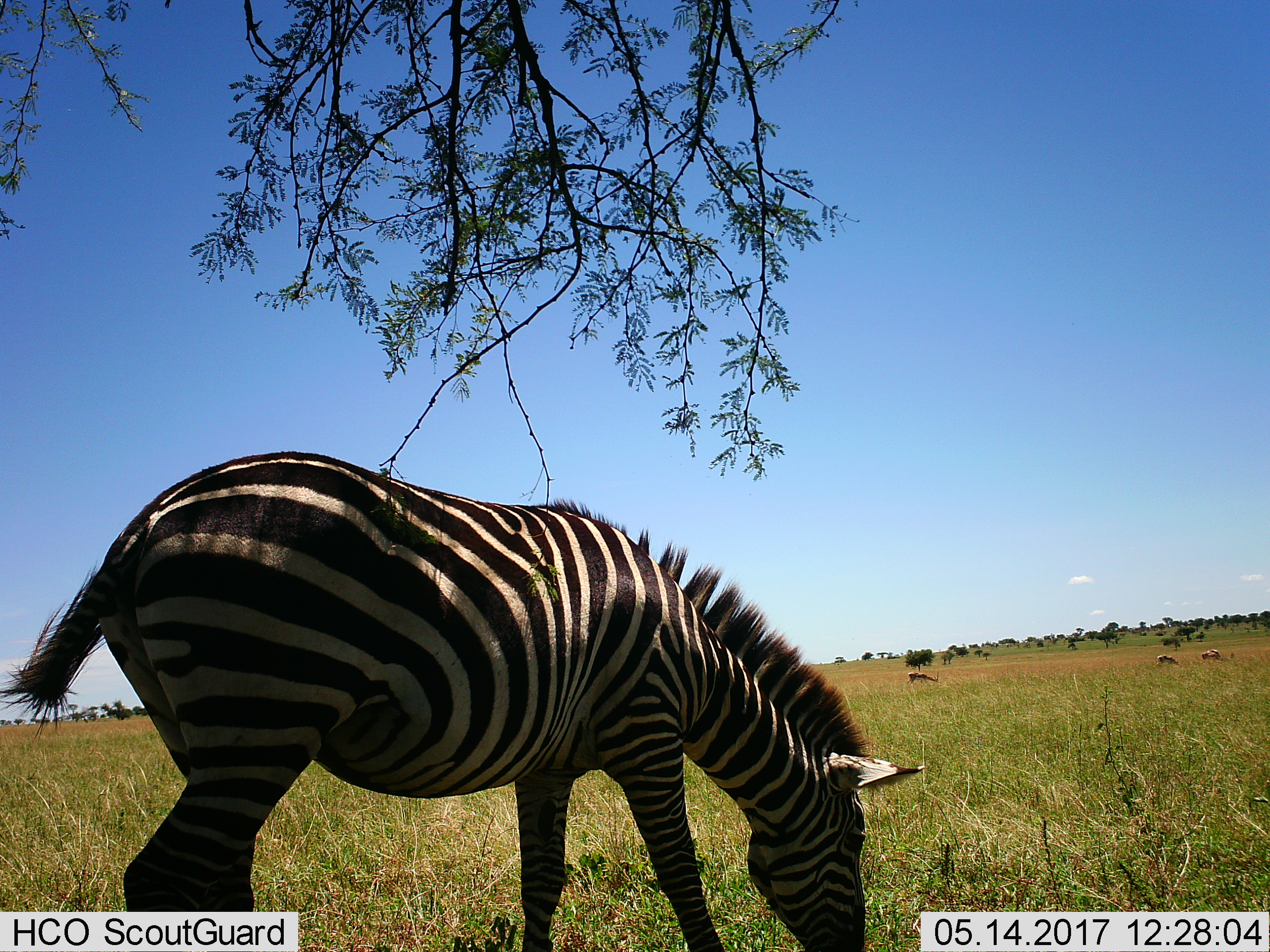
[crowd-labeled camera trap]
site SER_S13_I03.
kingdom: Animalia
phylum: Chordata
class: Mammalia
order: Perissodactyla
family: Equidae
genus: Equus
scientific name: Equus quagga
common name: plains zebra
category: zebraplains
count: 1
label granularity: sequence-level